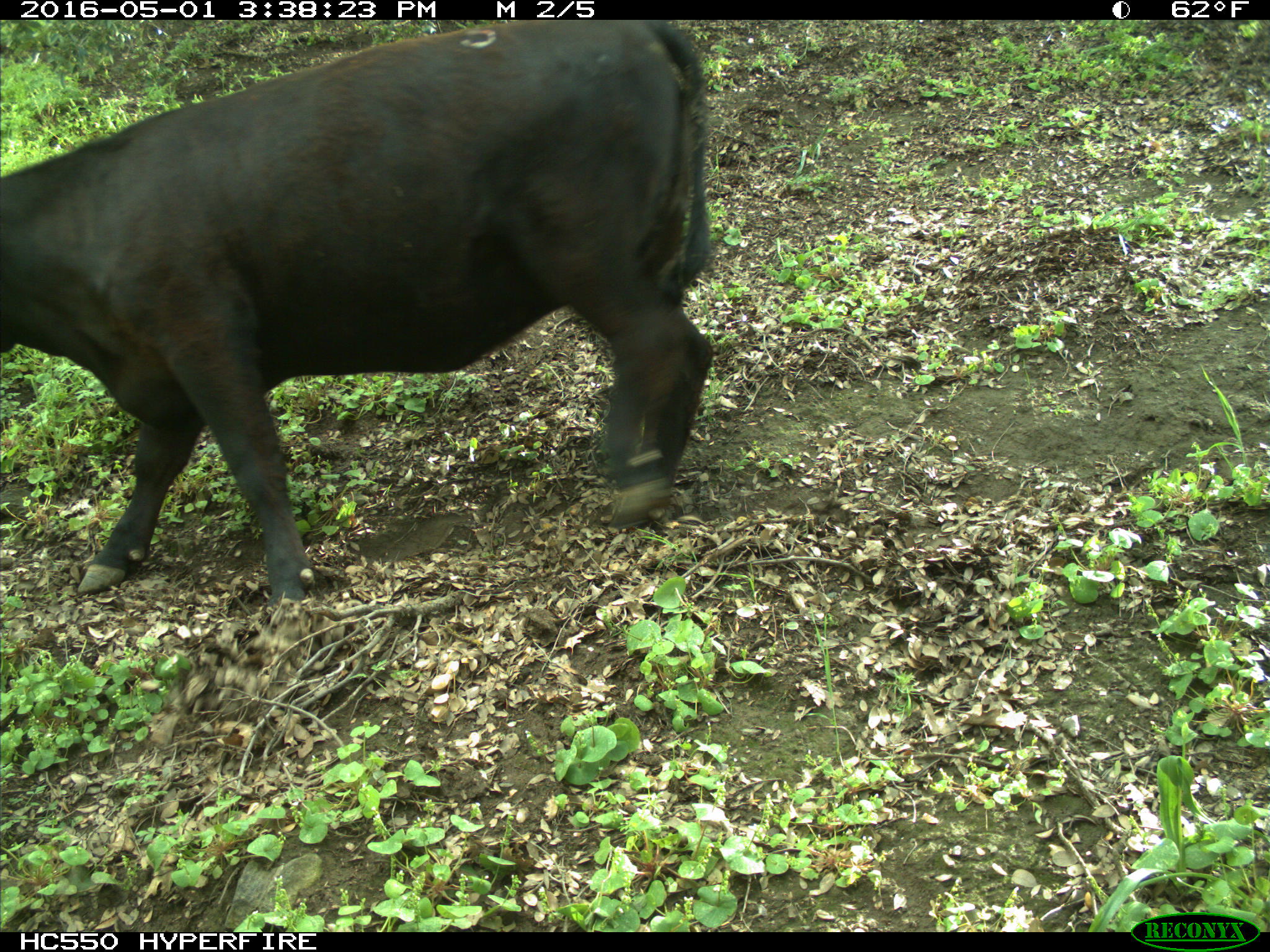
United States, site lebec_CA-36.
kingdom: Animalia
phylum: Chordata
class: Mammalia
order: Artiodactyla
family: Bovidae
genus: Bos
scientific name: Bos taurus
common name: domestic cow